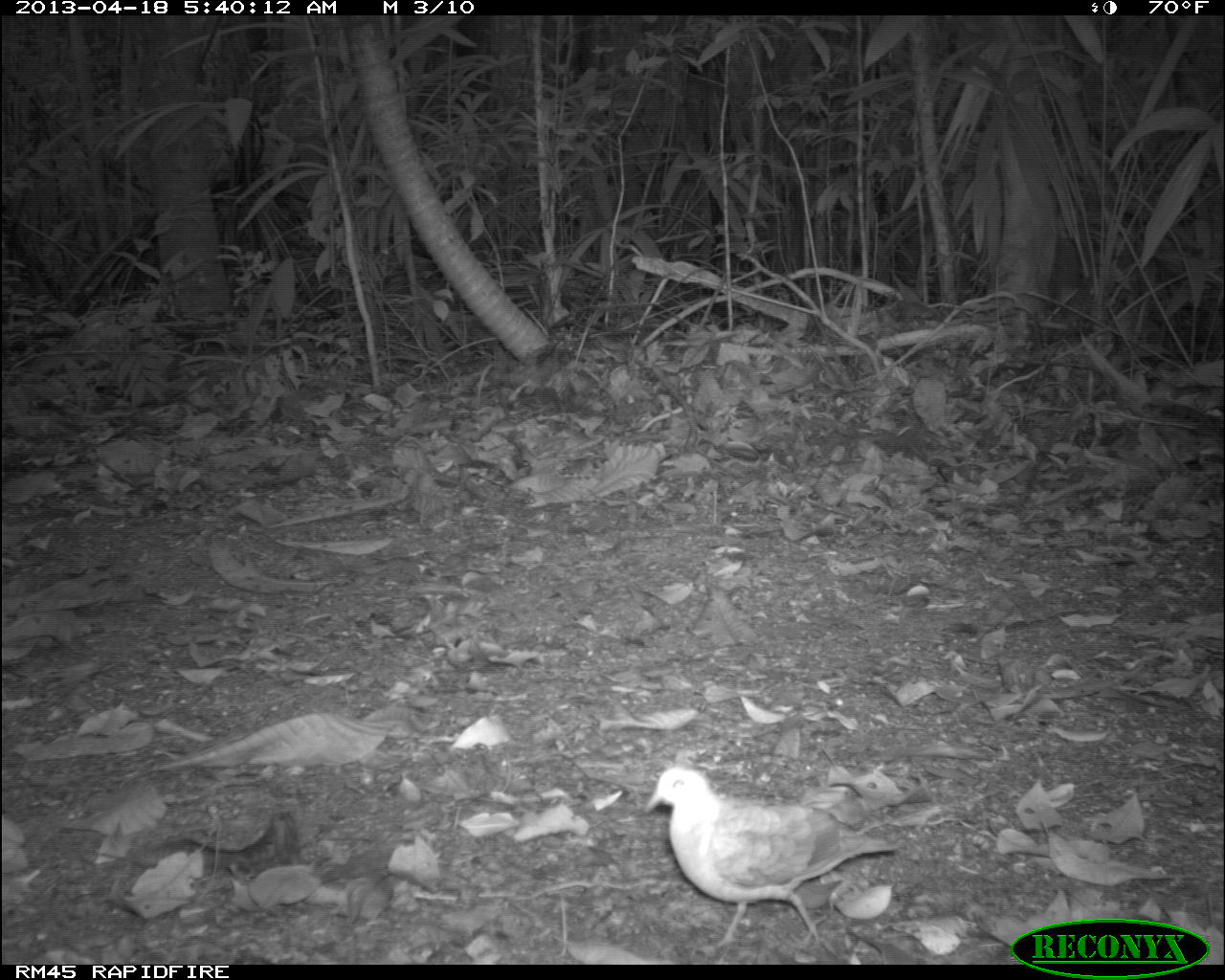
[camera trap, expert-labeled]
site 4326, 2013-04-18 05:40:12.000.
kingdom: Animalia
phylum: Chordata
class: Aves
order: Columbiformes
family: Columbidae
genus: Geotrygon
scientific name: Geotrygon montana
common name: ruddy quail-dove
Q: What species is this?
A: Geotrygon montana (ruddy quail-dove).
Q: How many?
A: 1.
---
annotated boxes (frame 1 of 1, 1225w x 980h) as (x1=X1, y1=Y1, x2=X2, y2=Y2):
geotrygon montana: (x1=643, y1=764, x2=896, y2=949)